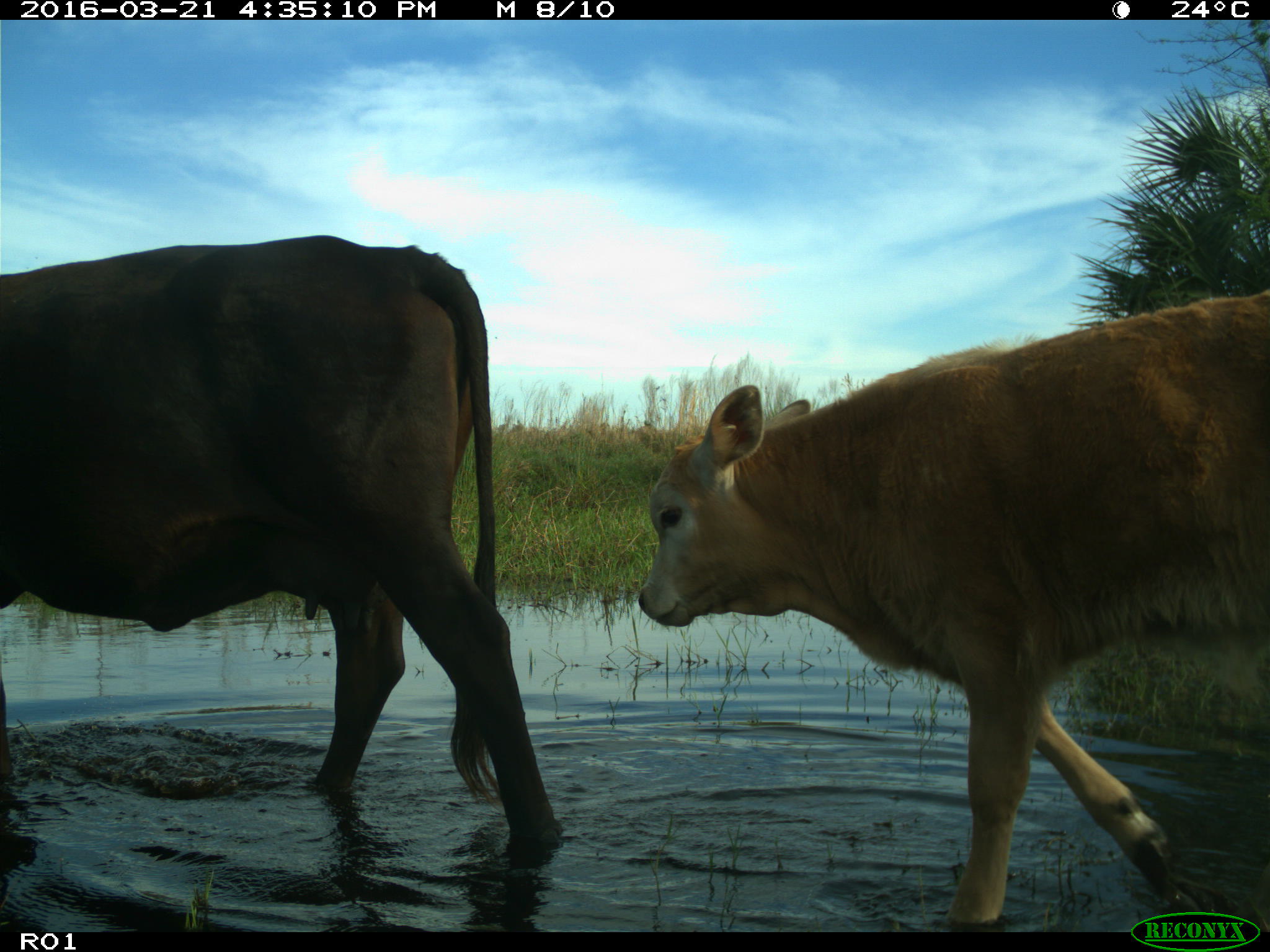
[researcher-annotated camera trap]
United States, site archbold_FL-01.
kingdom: Animalia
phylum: Chordata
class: Mammalia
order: Artiodactyla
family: Bovidae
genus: Bos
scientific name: Bos taurus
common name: domestic cow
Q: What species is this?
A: Bos taurus (domestic cow).